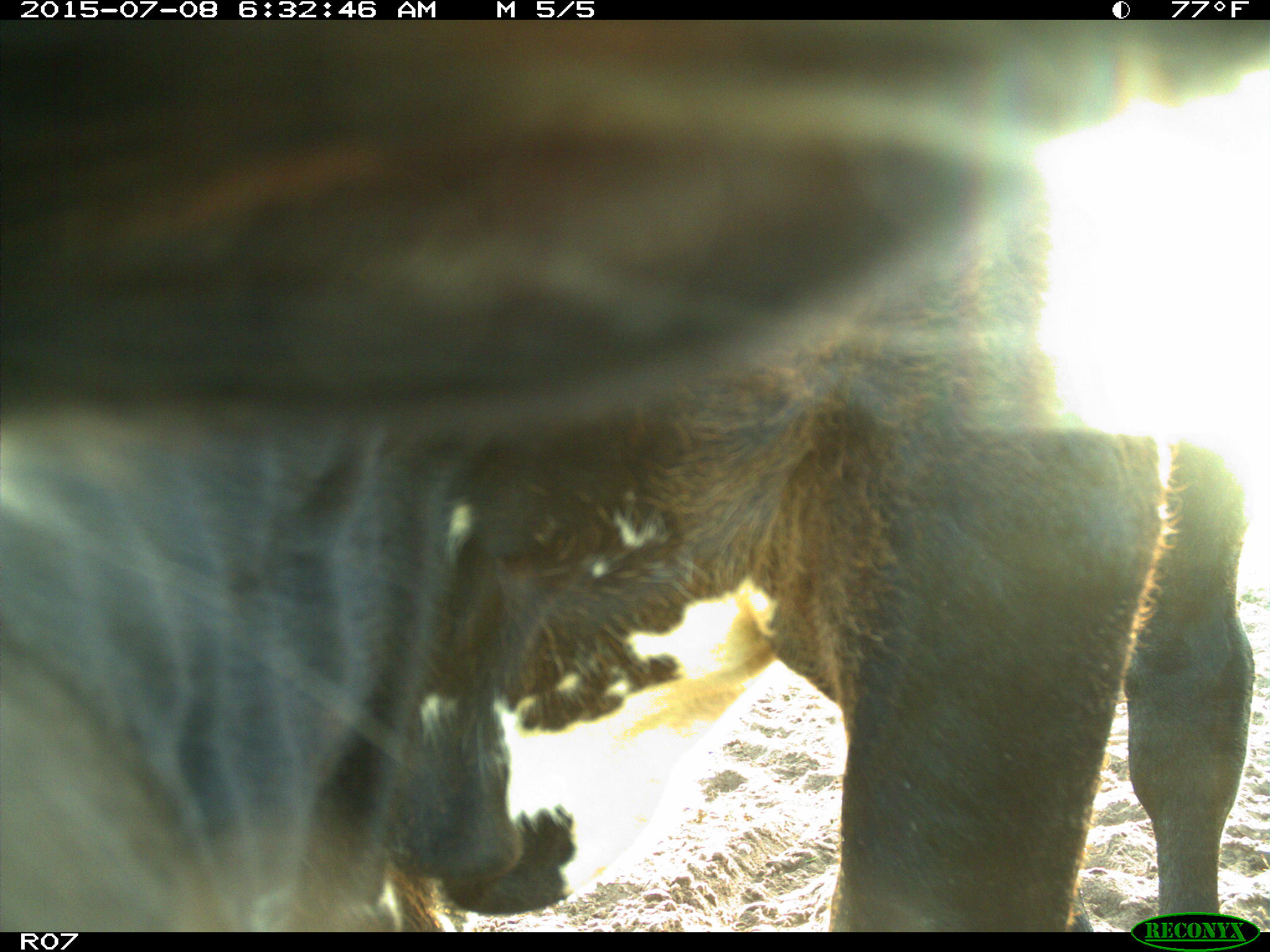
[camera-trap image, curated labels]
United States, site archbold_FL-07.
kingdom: Animalia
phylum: Chordata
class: Mammalia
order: Artiodactyla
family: Bovidae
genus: Bos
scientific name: Bos taurus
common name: domestic cow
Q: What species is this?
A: Bos taurus (domestic cow).